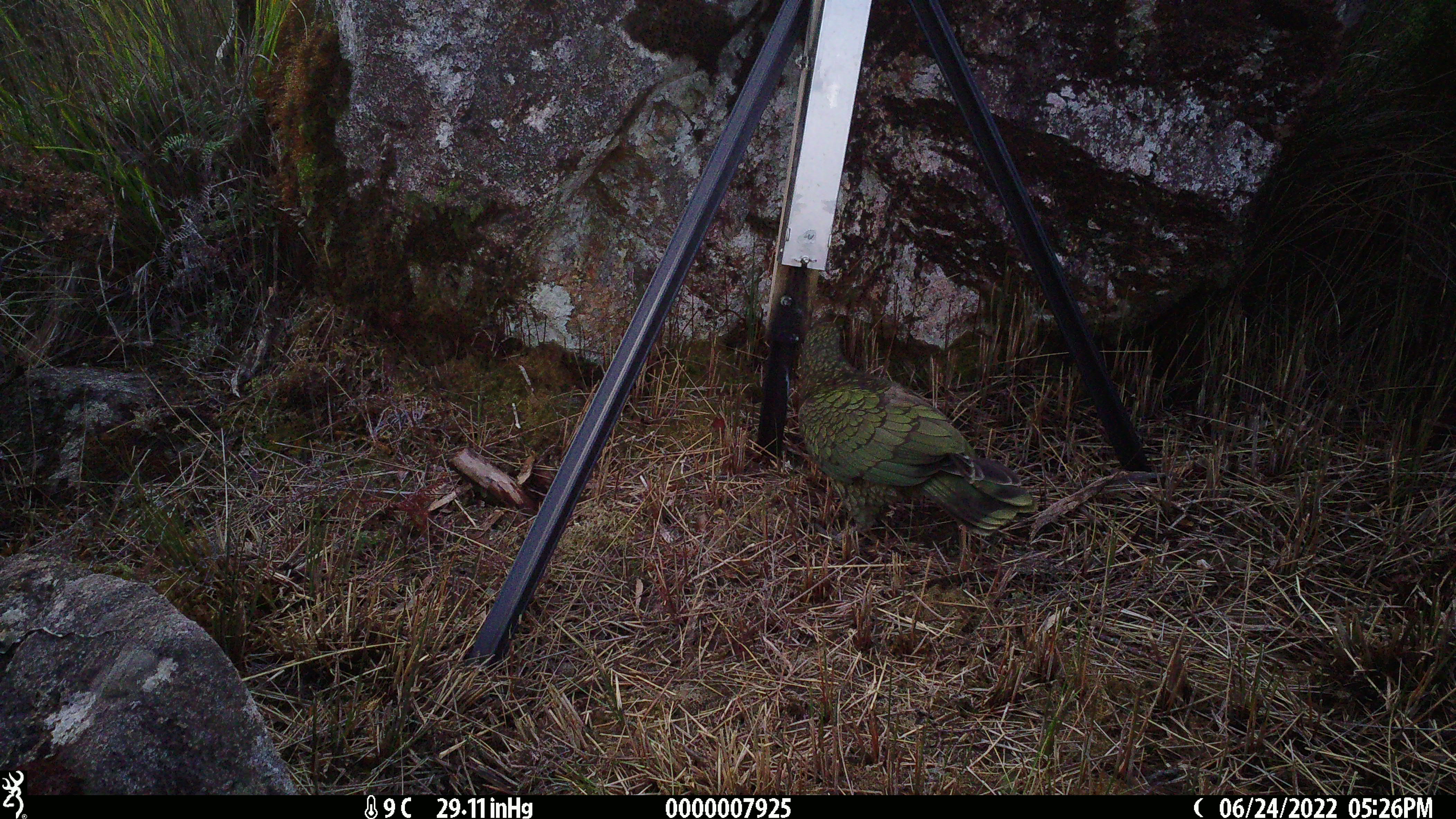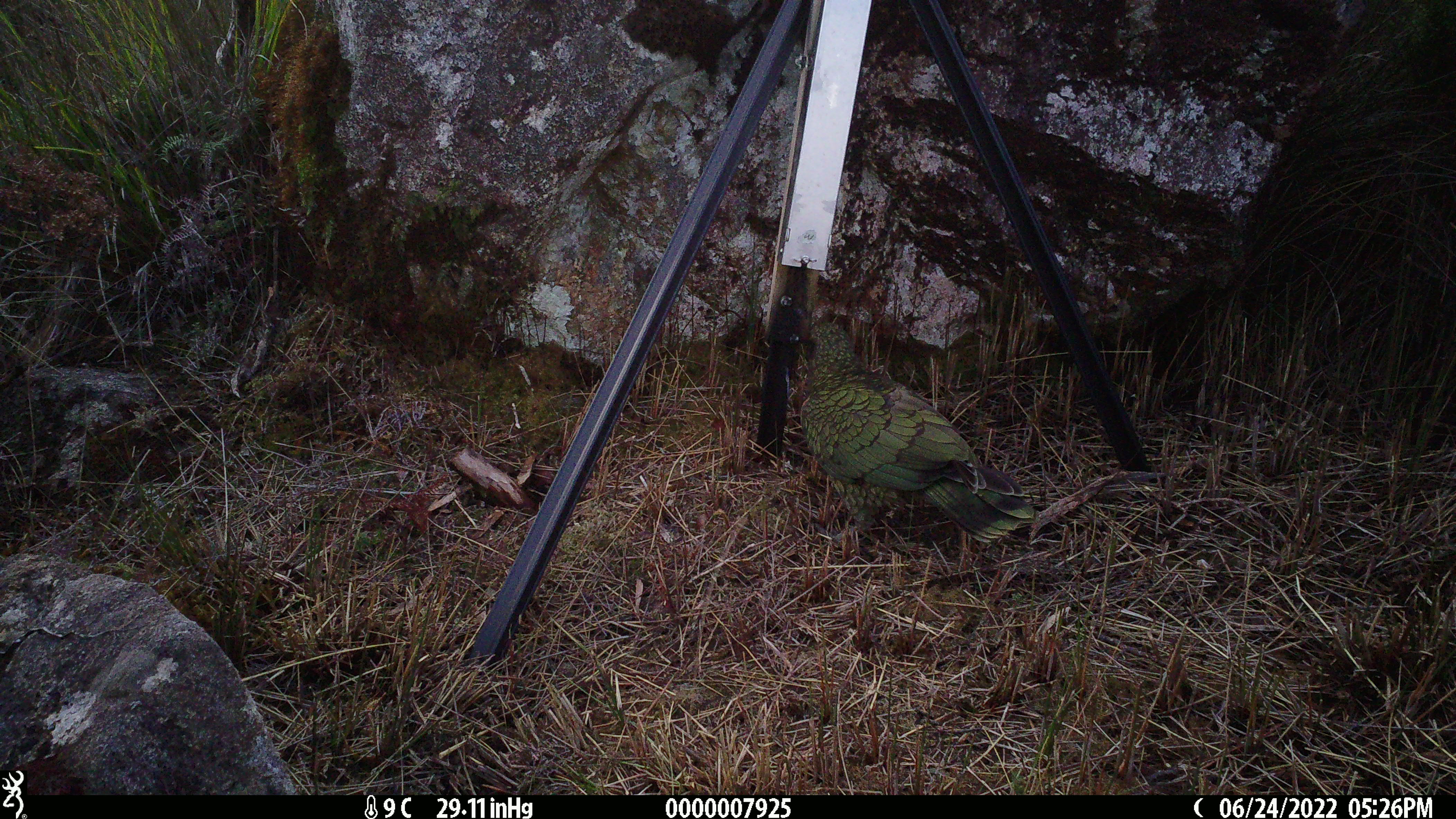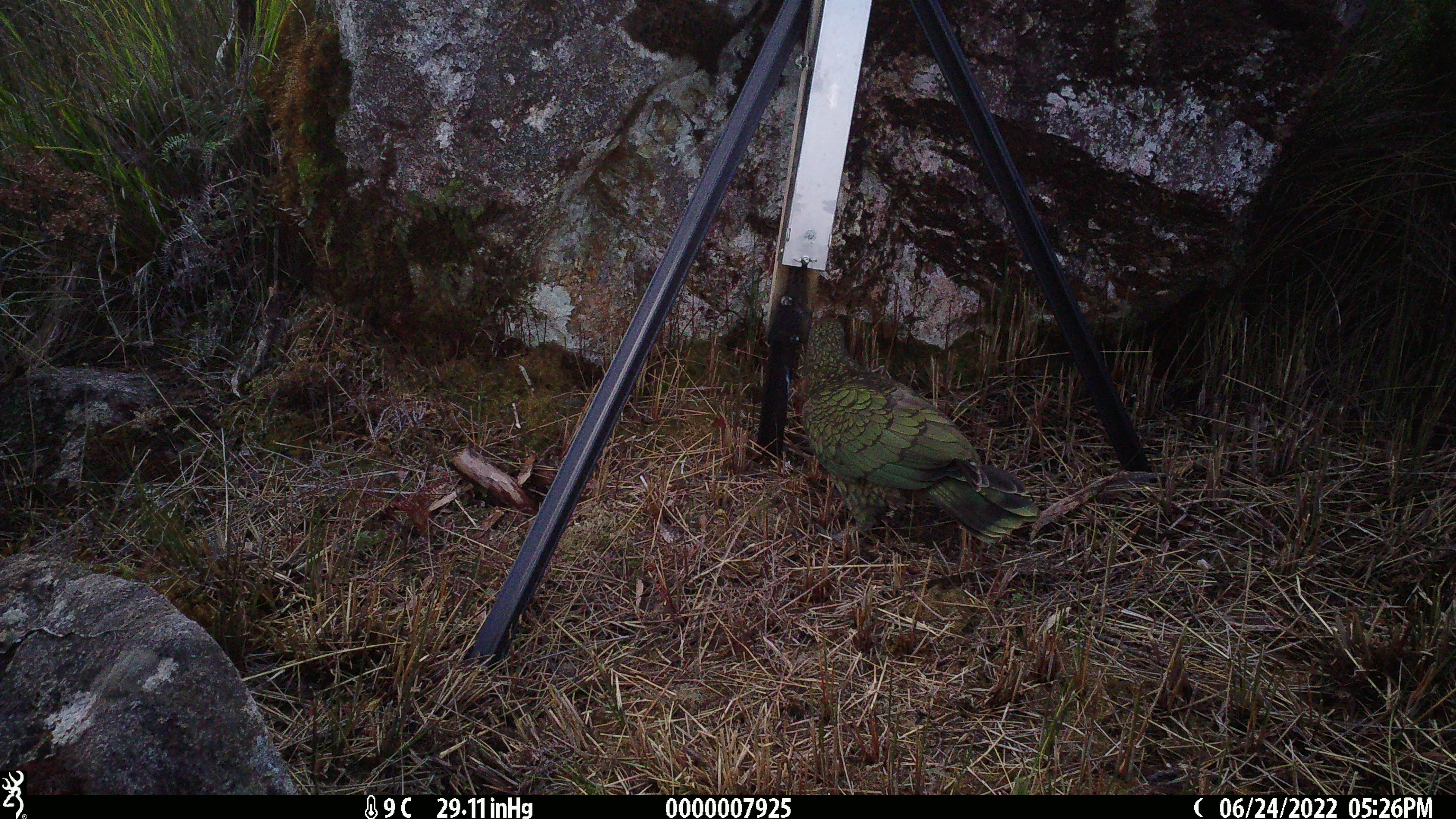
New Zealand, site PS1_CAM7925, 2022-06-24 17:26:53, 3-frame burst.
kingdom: Animalia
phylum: Chordata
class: Aves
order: Psittaciformes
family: Strigopidae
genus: Nestor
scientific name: Nestor notabilis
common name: kea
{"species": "kea (Nestor notabilis)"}